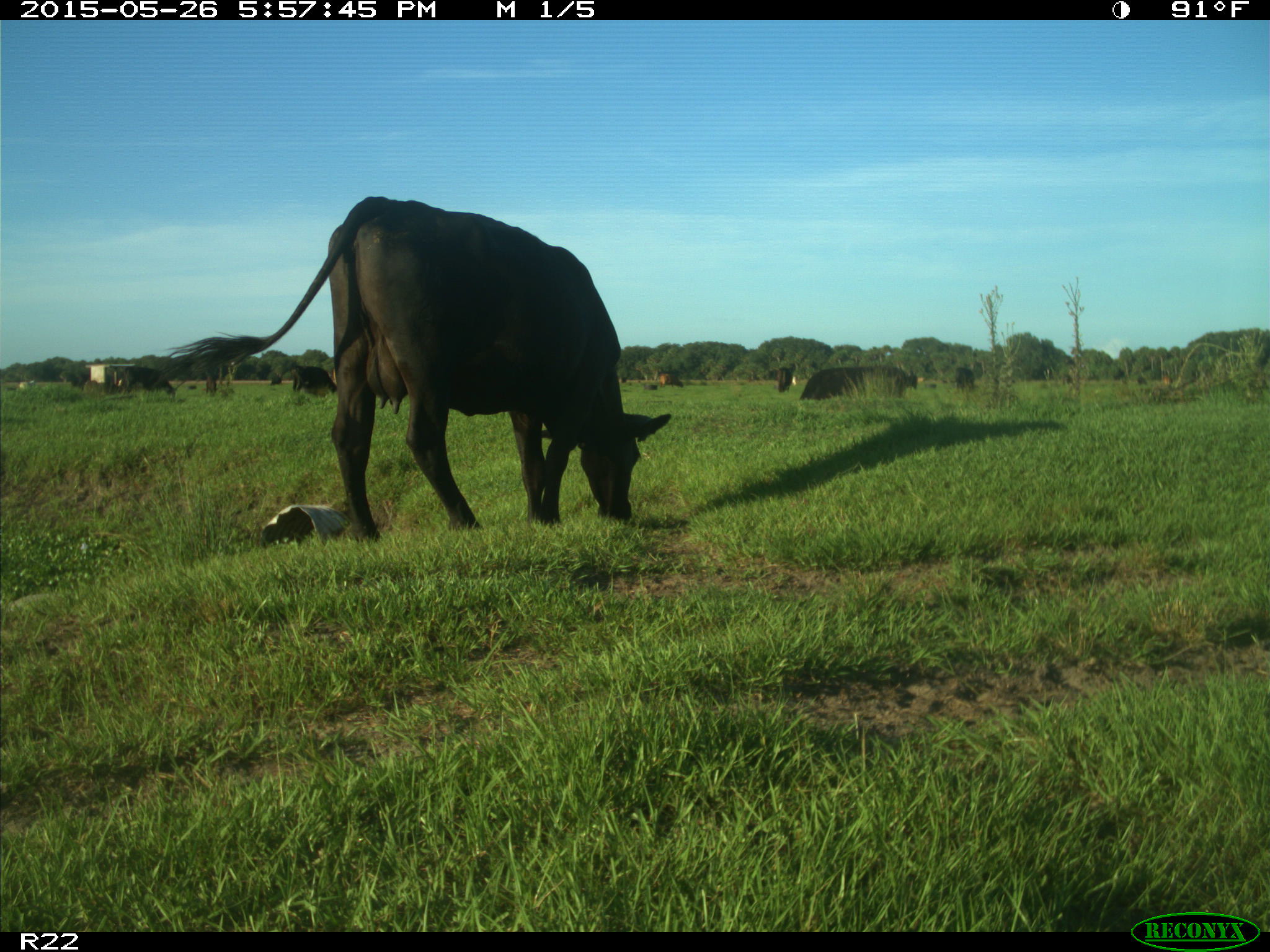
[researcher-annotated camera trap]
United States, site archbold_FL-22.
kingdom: Animalia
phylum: Chordata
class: Mammalia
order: Artiodactyla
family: Bovidae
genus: Bos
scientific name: Bos taurus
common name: domestic cow